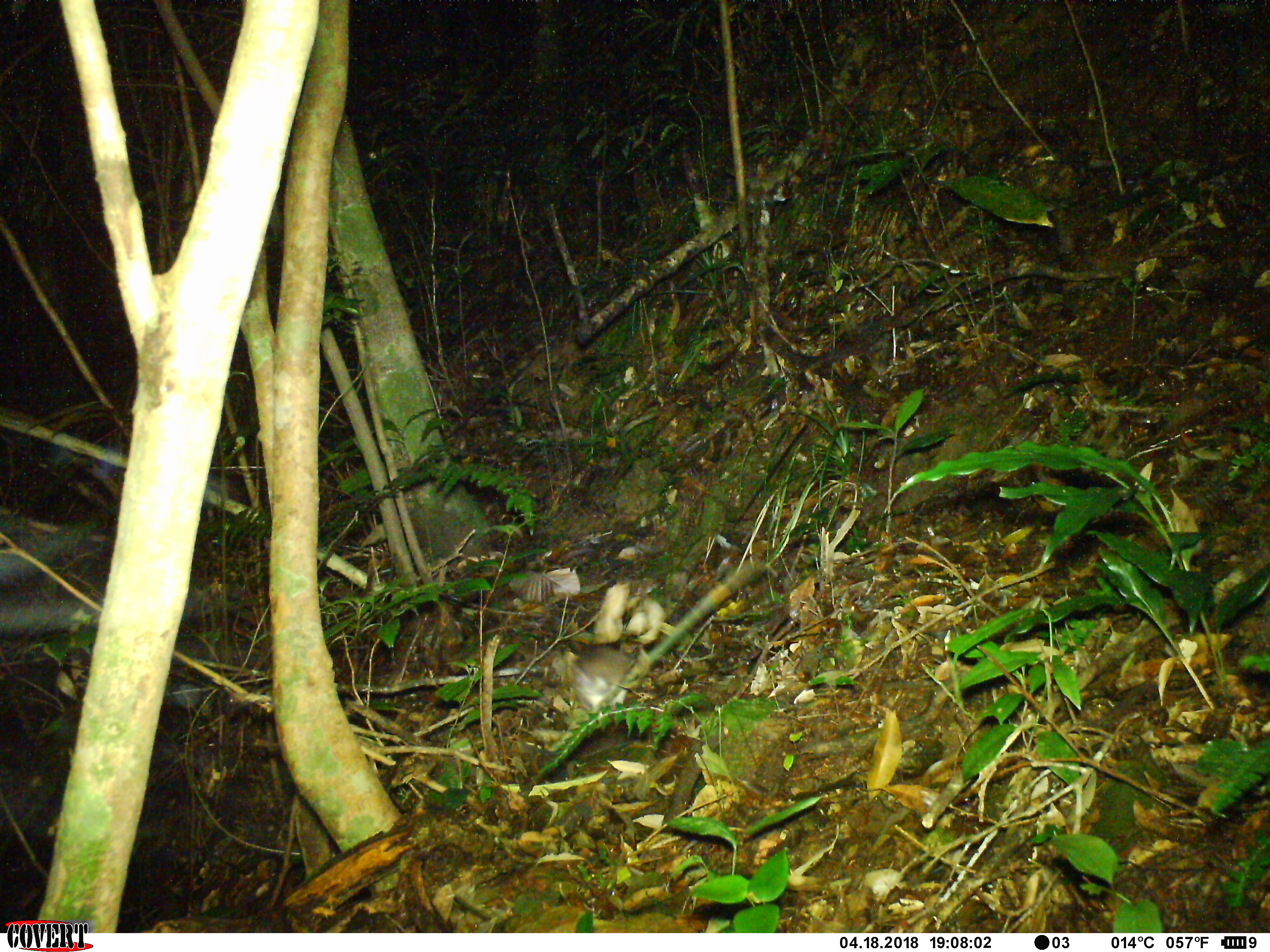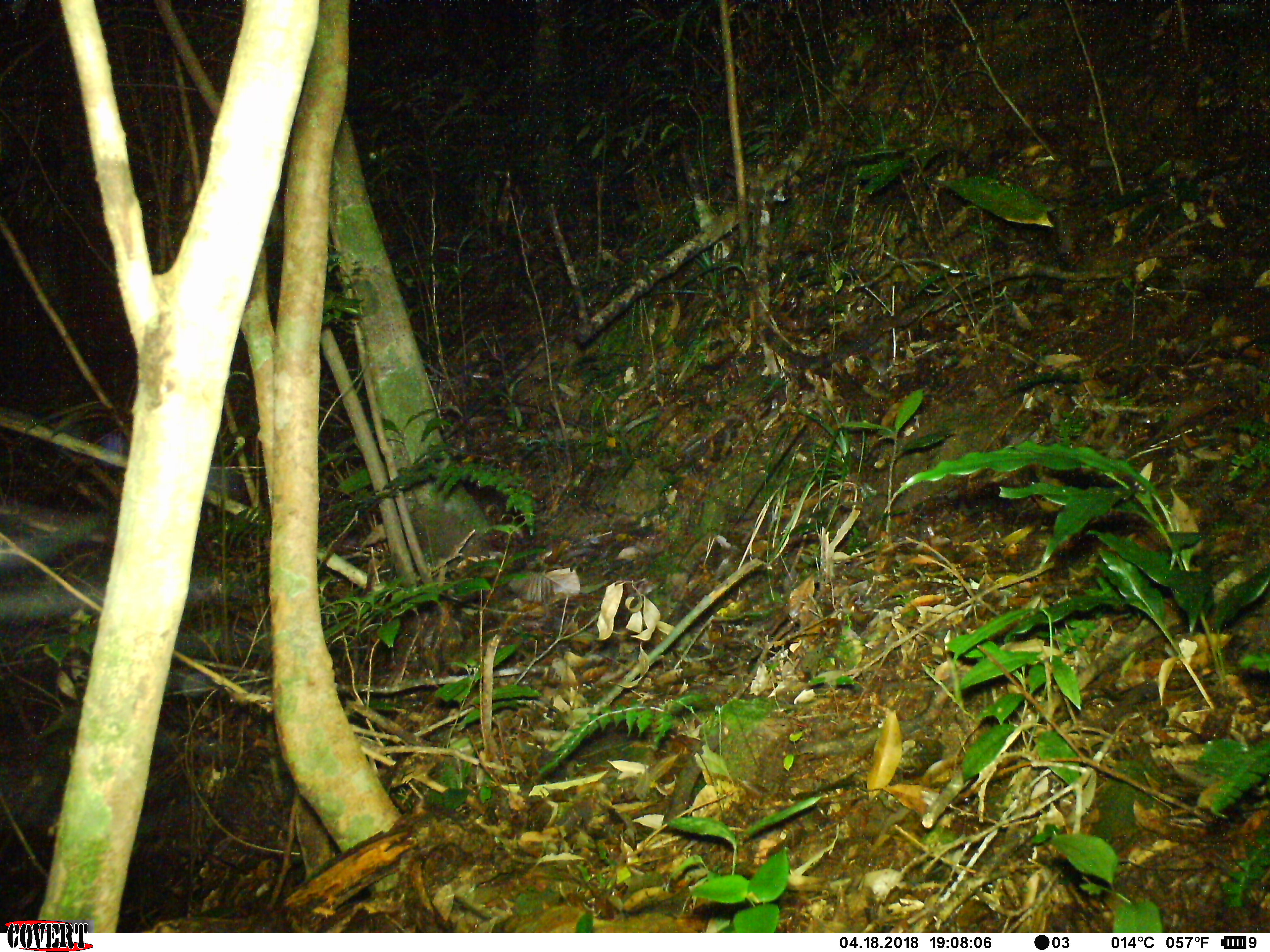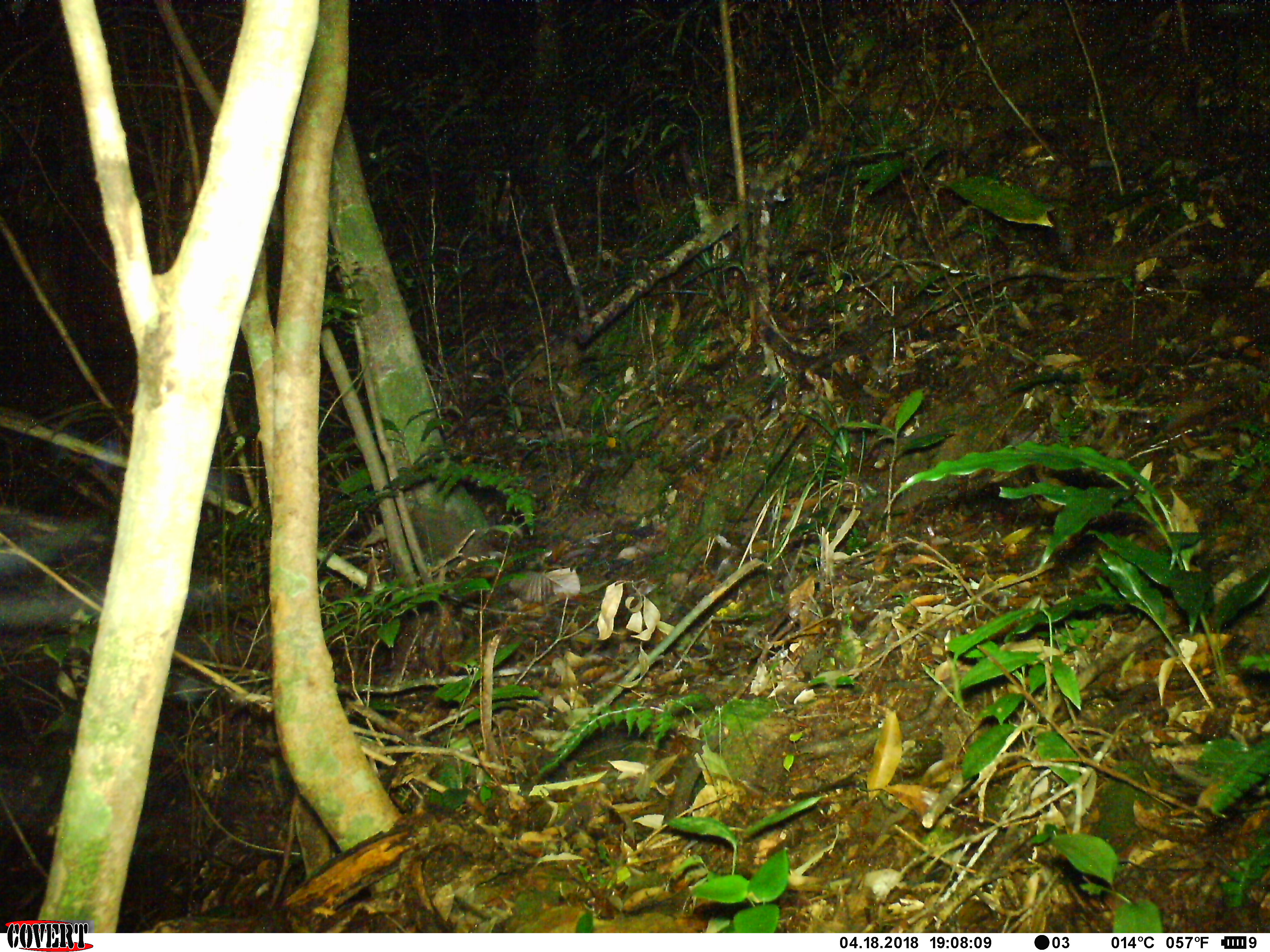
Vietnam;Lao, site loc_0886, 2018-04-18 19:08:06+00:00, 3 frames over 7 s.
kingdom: Animalia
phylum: Chordata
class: Mammalia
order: Rodentia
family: Muridae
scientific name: Muridae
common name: old-world mice and rats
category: unidentified murid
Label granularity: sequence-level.